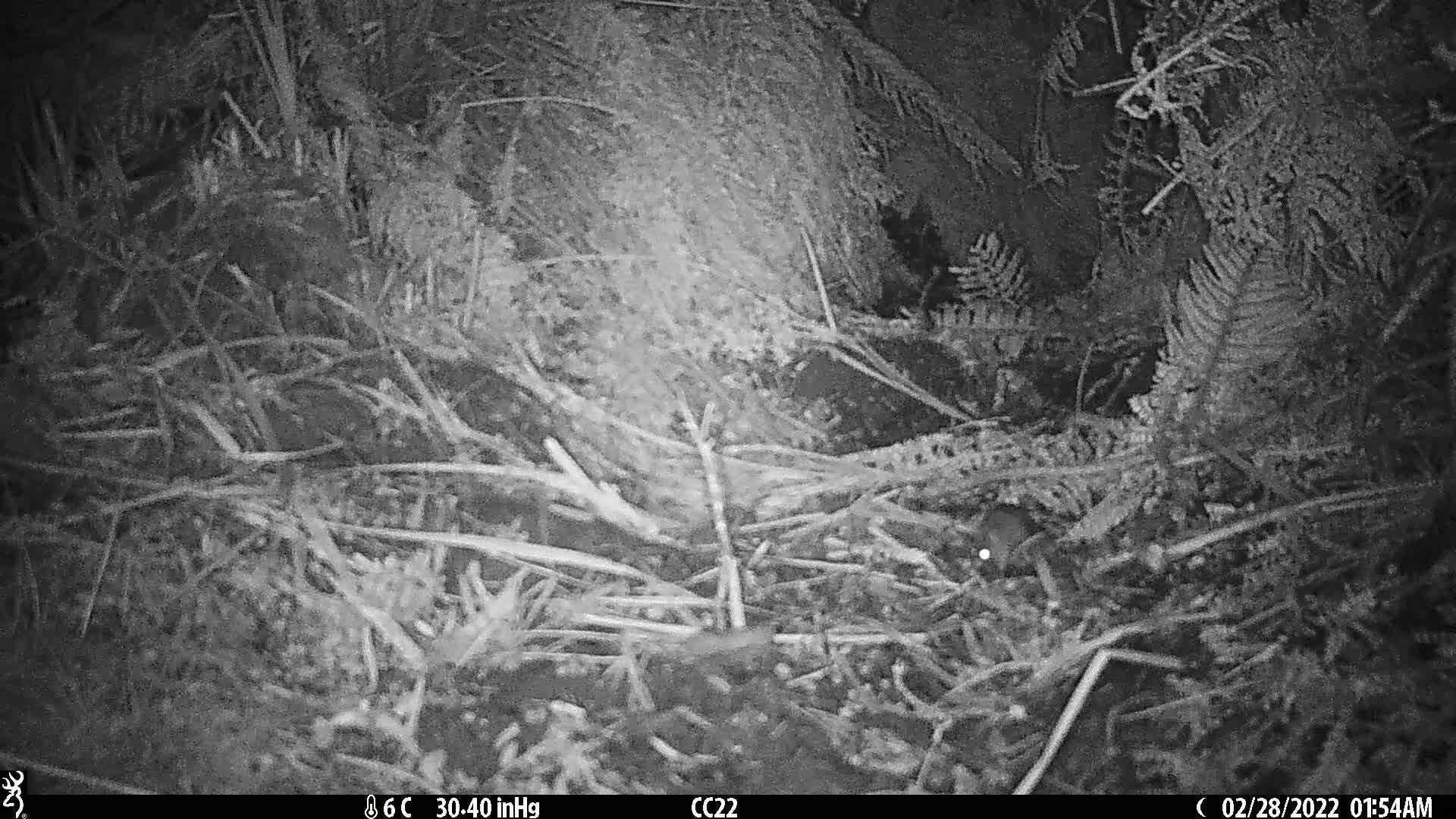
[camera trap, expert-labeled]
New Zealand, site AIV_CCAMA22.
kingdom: Animalia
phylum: Chordata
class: Mammalia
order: Rodentia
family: Muridae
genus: Mus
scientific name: Mus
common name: mouse